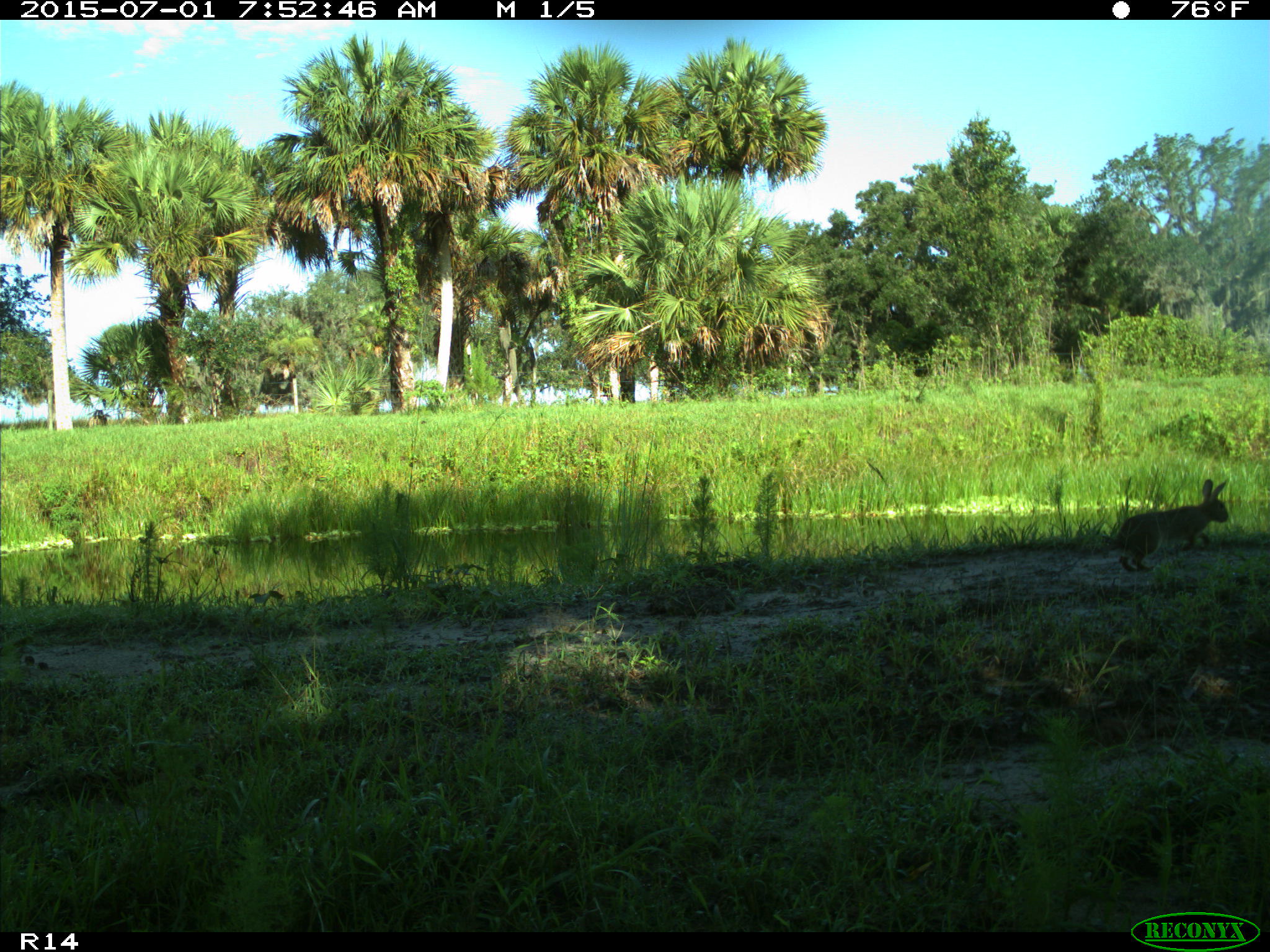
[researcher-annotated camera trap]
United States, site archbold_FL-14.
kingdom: Animalia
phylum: Chordata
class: Mammalia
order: Lagomorpha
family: Leporidae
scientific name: Leporidae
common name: rabbits and hares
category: unidentified rabbit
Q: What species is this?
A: Unidentified rabbit (rabbits and hares) (Leporidae).